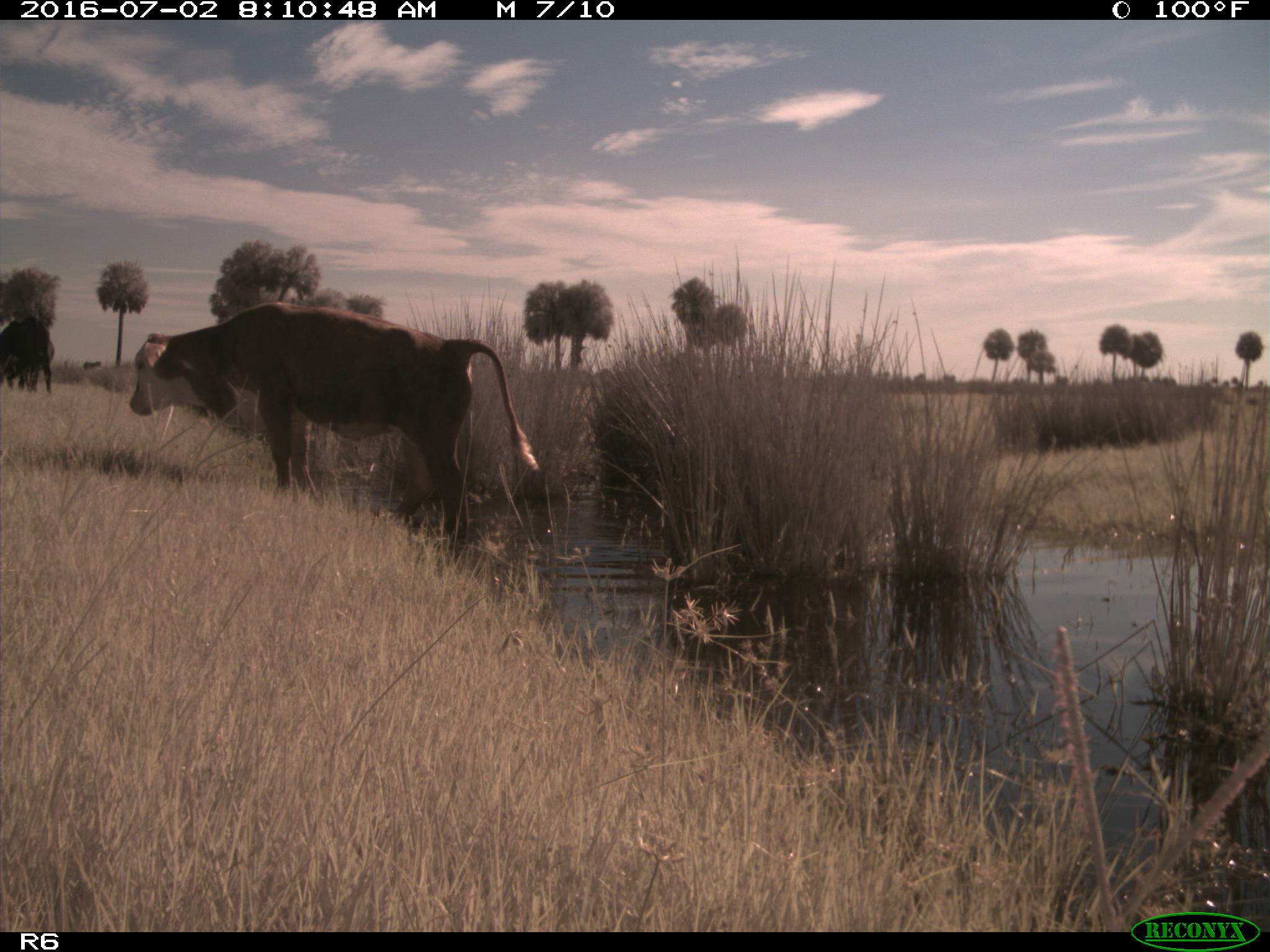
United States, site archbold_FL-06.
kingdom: Animalia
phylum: Chordata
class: Mammalia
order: Artiodactyla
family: Bovidae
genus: Bos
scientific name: Bos taurus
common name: domestic cow